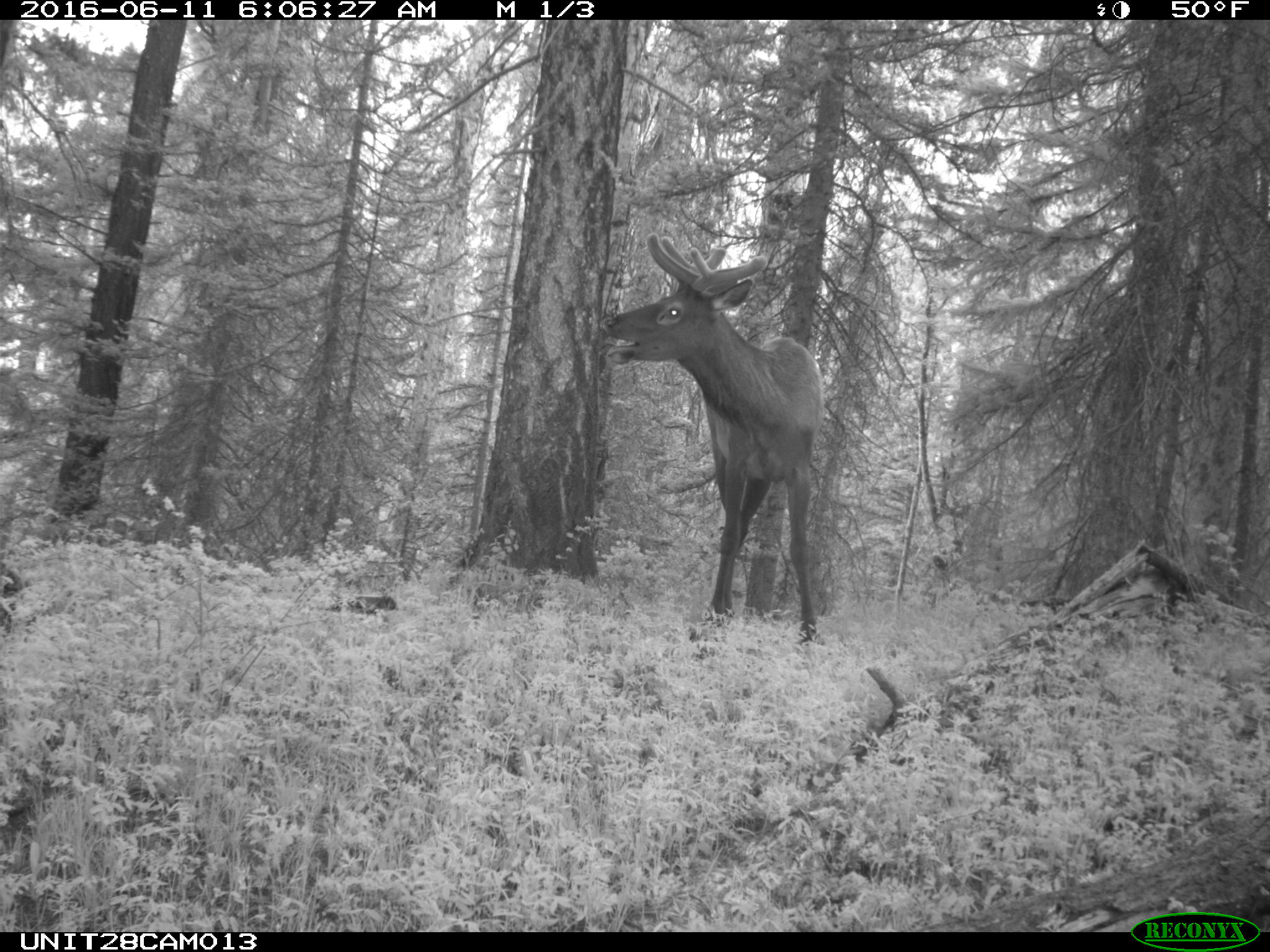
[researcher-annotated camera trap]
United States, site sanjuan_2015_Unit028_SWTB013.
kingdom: Animalia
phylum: Chordata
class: Mammalia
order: Artiodactyla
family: Cervidae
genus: Cervus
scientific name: Cervus elaphus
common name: red deer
Cervus elaphus (red deer).